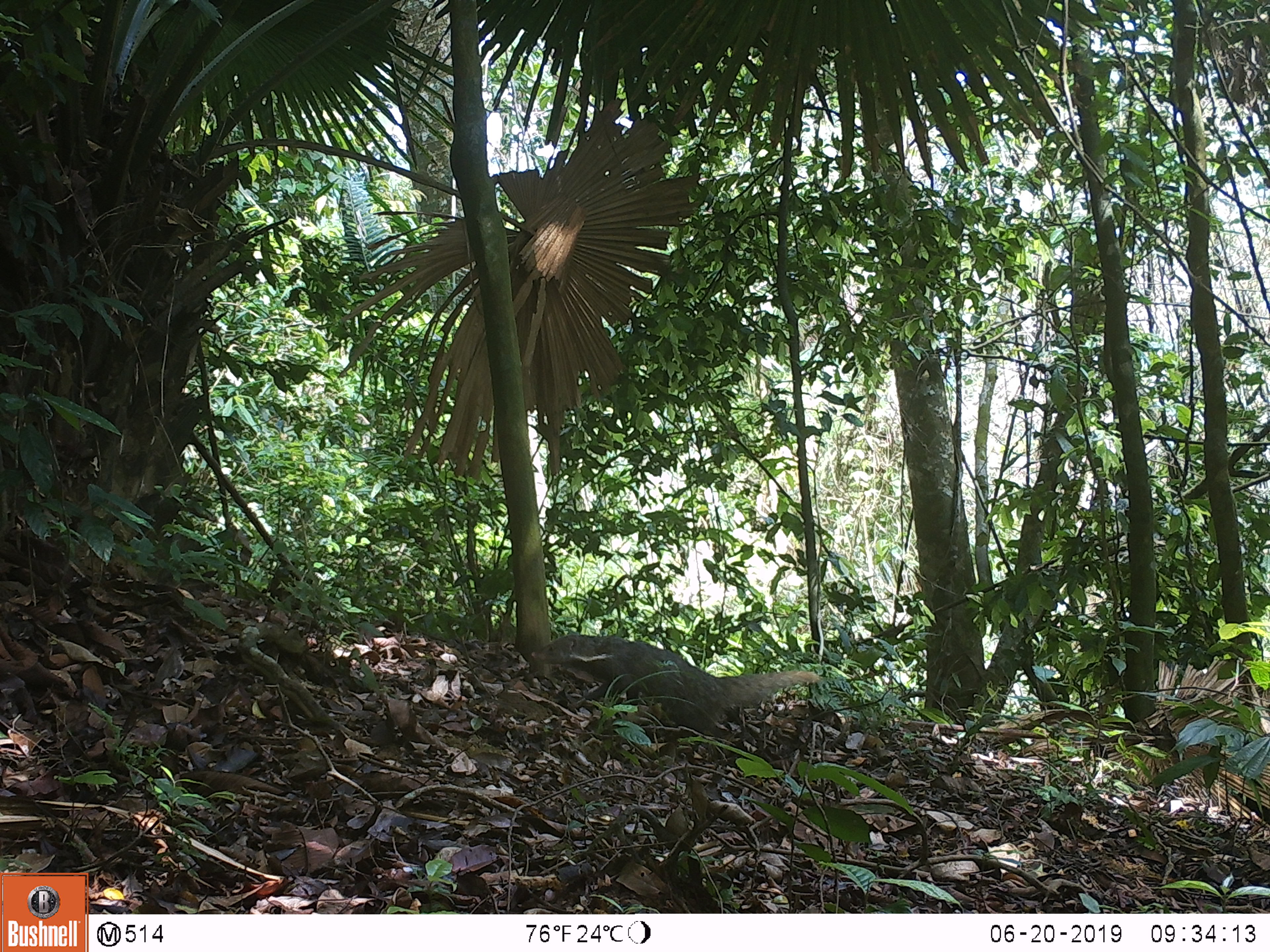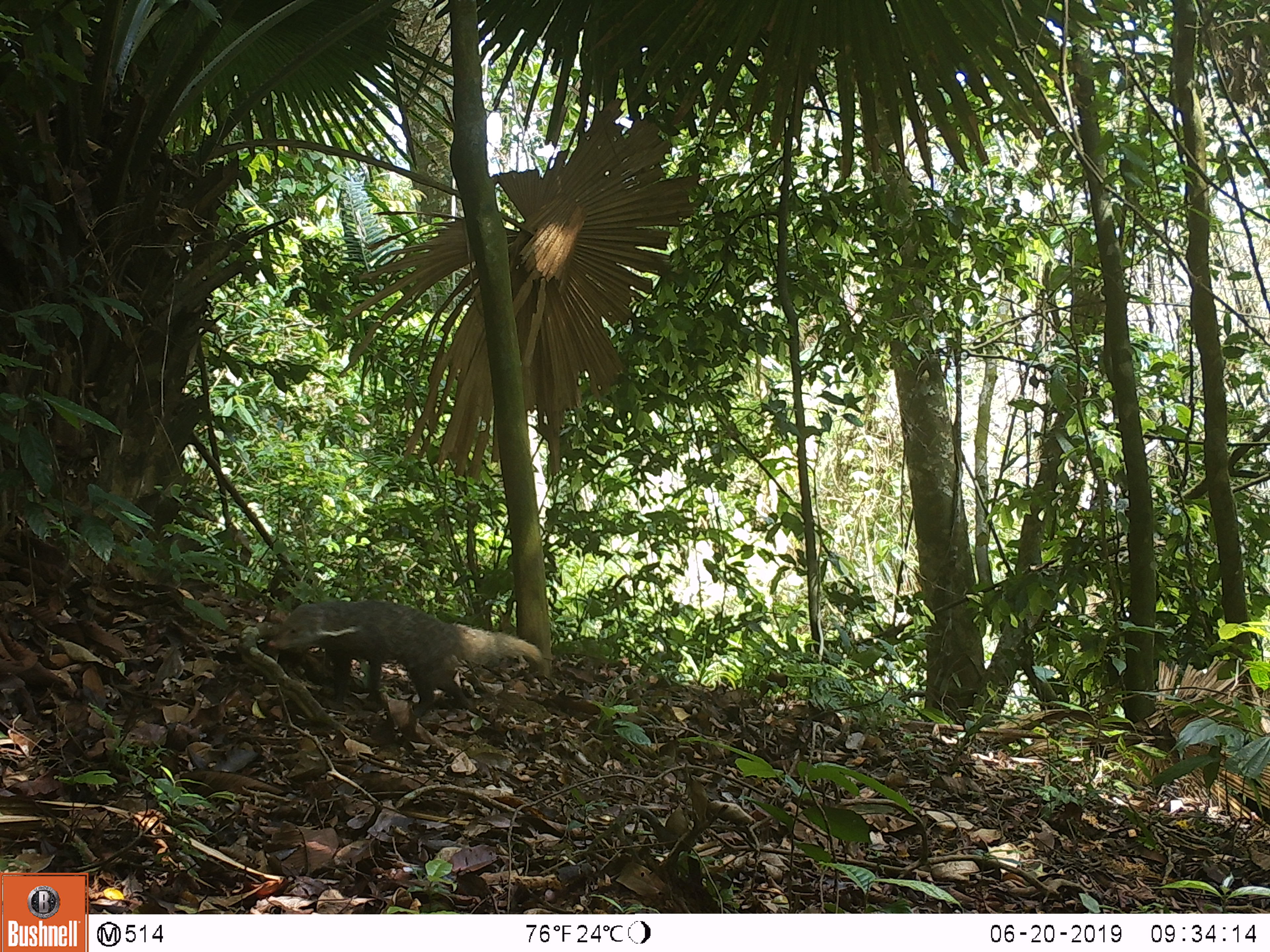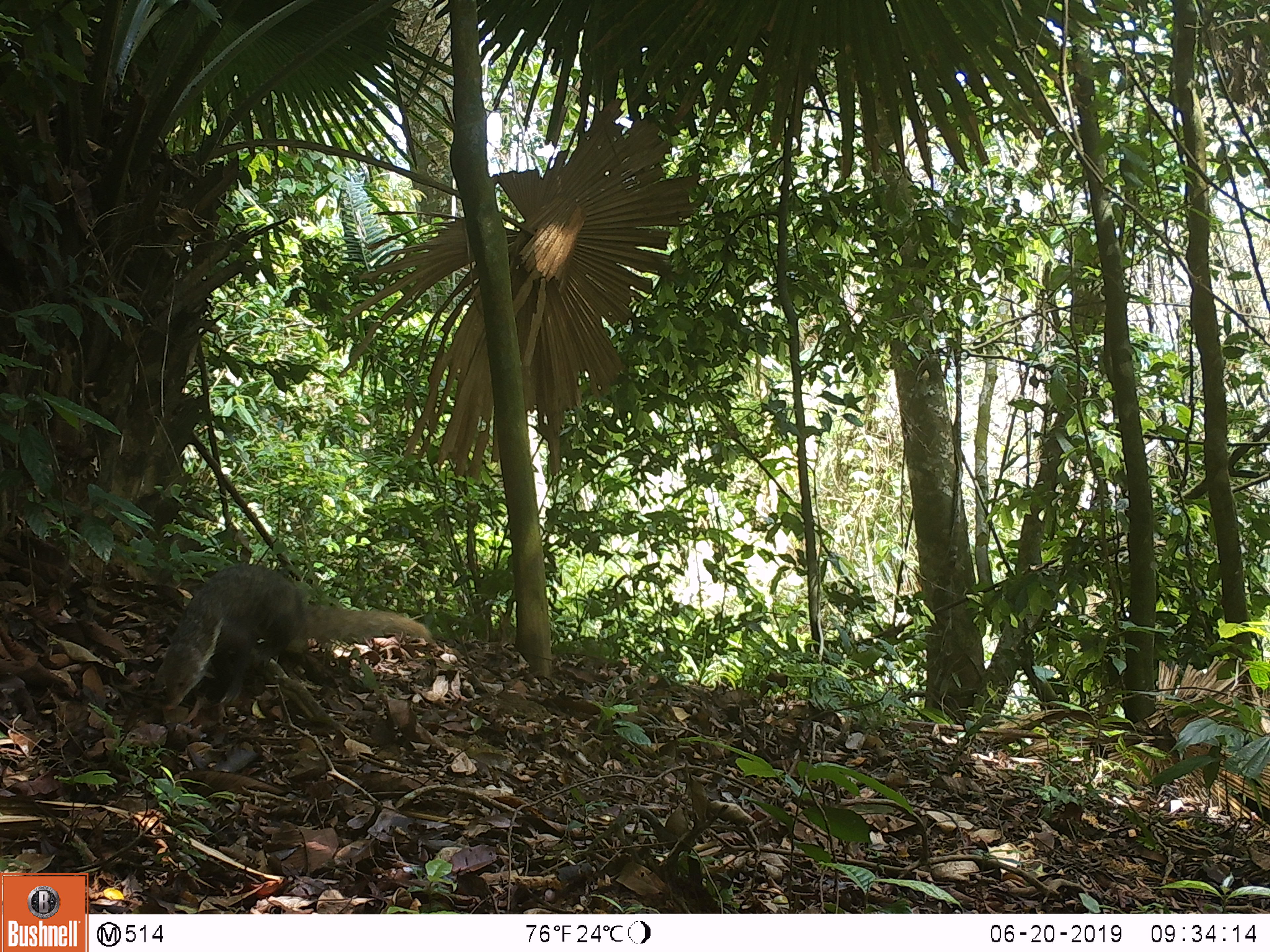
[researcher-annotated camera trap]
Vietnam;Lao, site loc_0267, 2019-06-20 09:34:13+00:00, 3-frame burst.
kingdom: Animalia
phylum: Chordata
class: Mammalia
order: Carnivora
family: Herpestidae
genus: Urva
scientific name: Urva urva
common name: crab-eating mongoose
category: crab eating mongoose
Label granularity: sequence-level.